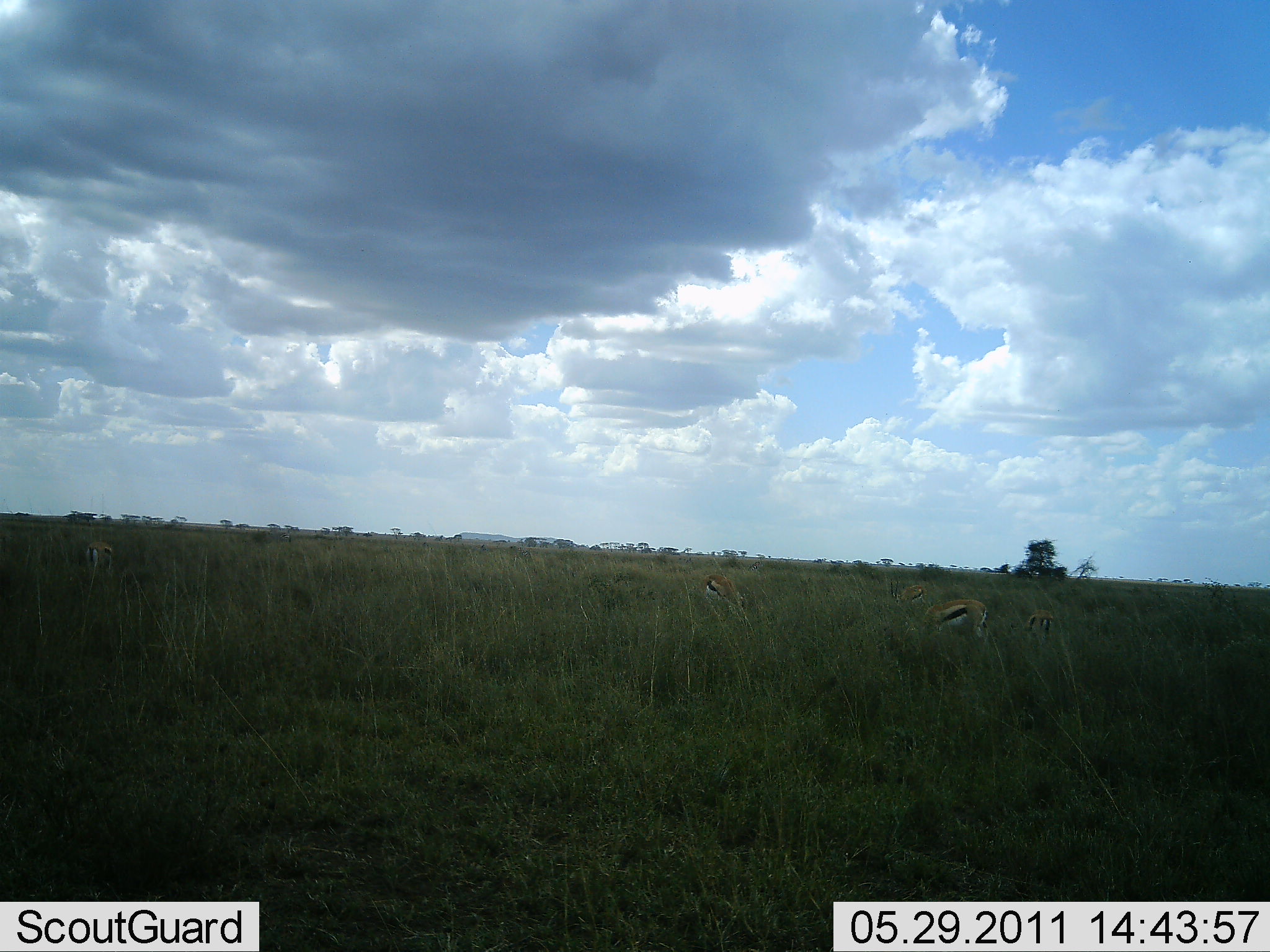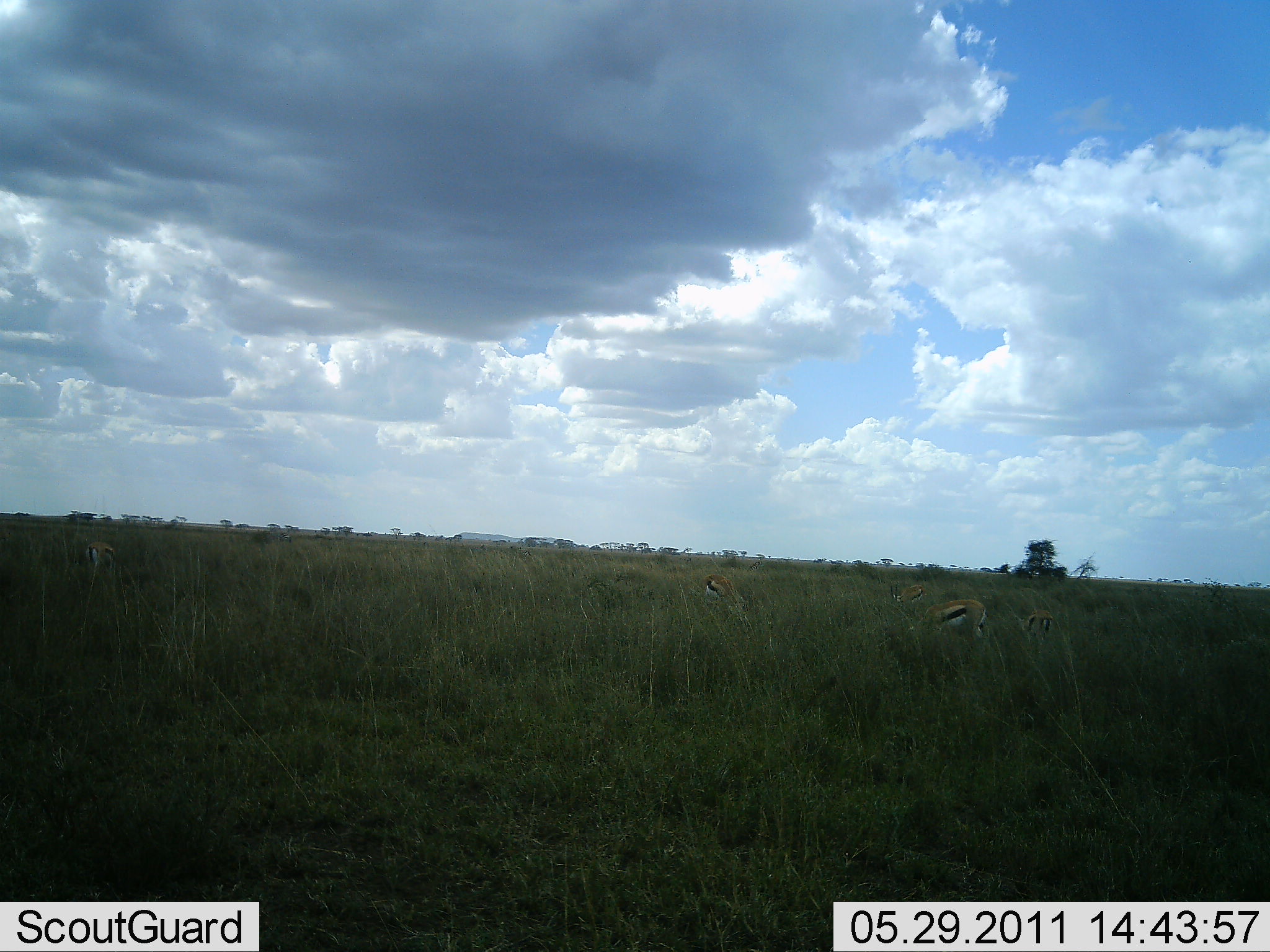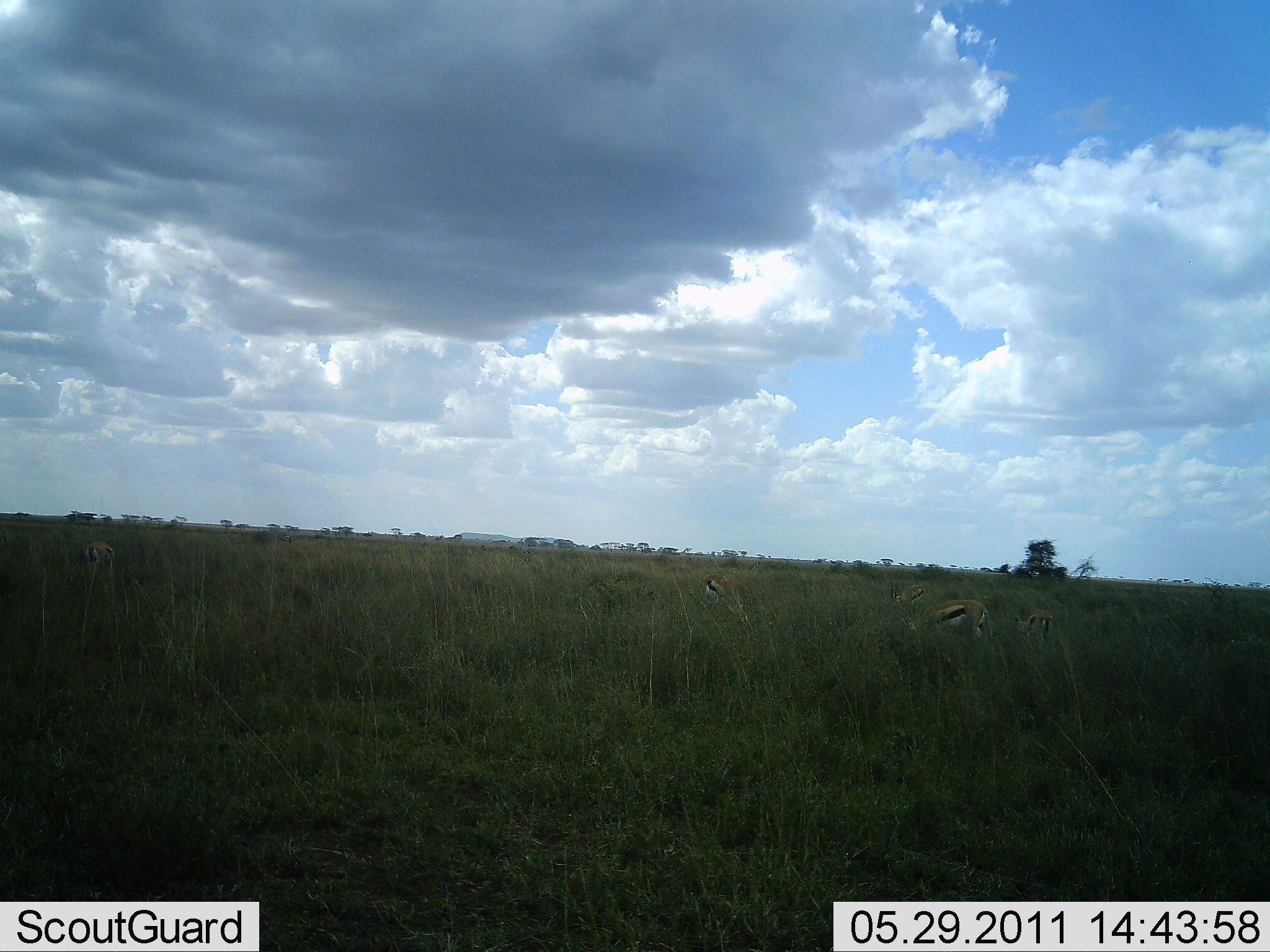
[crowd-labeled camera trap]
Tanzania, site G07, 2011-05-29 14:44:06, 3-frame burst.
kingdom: Animalia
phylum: Chordata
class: Mammalia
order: Artiodactyla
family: Bovidae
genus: Eudorcas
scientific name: Eudorcas thomsonii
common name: thomson's gazelle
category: gazellethomsons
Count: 4.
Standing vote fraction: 40%.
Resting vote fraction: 0%.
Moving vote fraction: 0%.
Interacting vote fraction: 0%.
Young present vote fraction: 20%.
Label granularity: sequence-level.